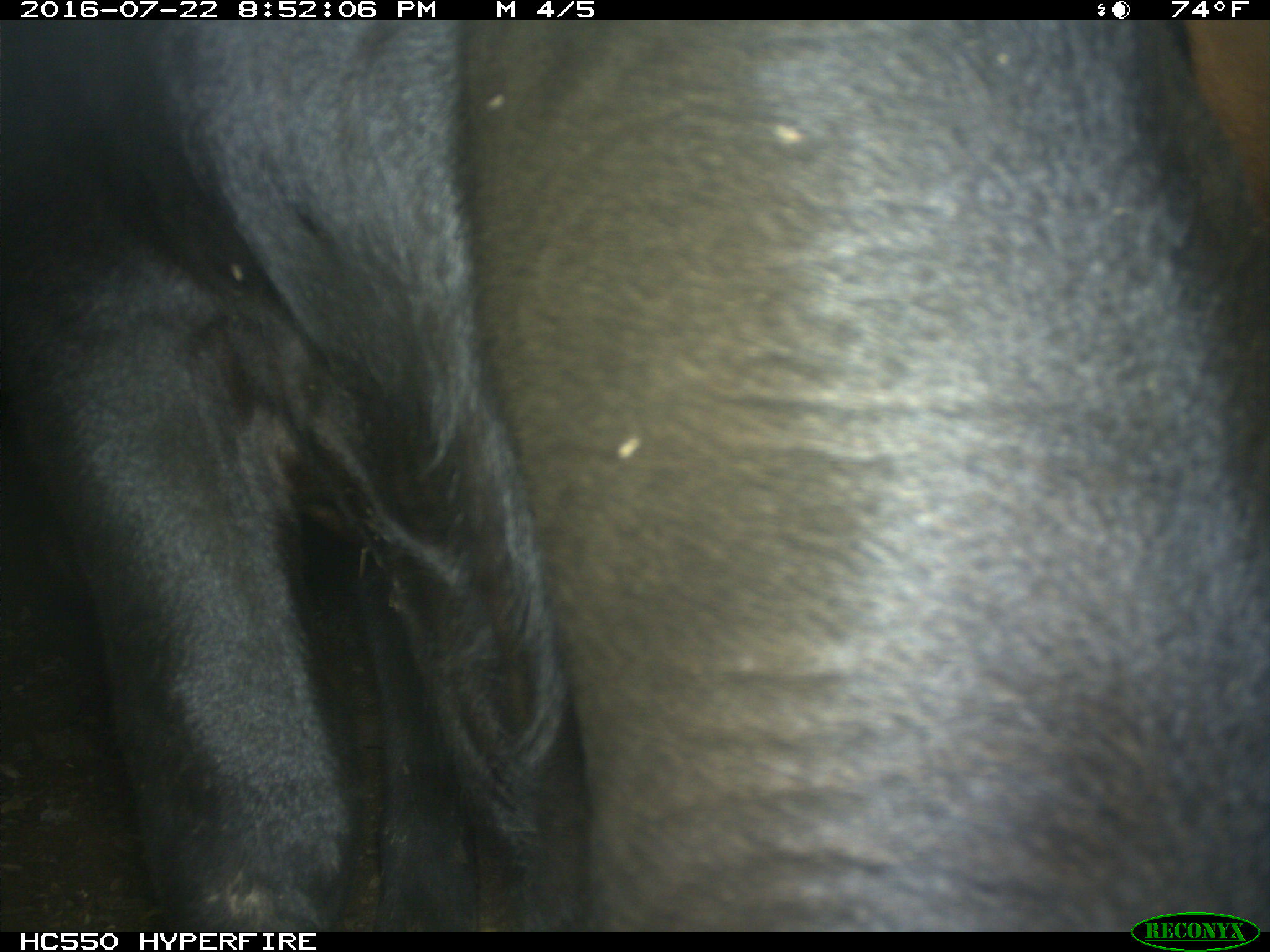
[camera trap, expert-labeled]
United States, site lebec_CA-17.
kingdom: Animalia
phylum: Chordata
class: Mammalia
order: Artiodactyla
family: Bovidae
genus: Bos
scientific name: Bos taurus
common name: domestic cow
Bos taurus (domestic cow).